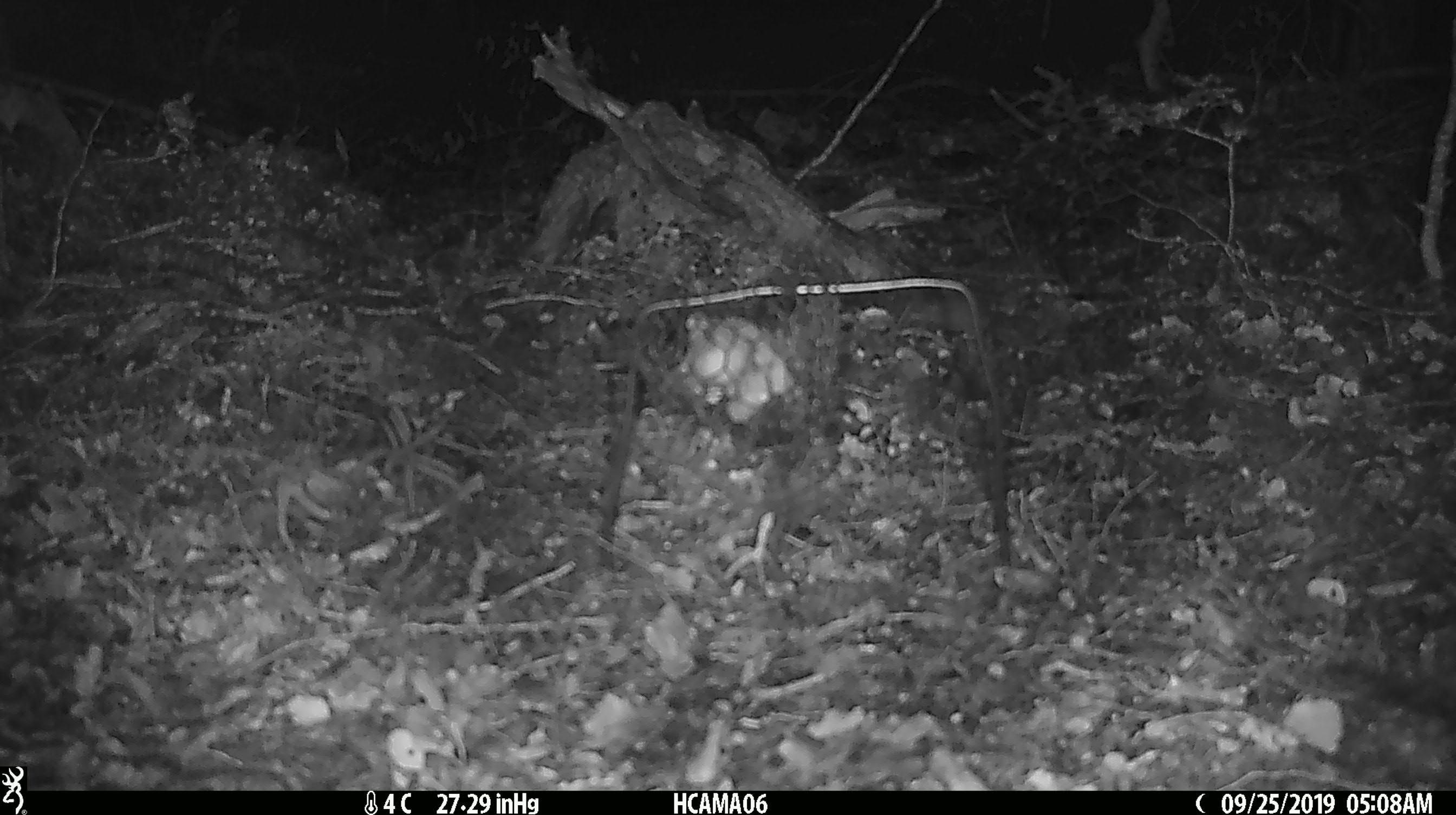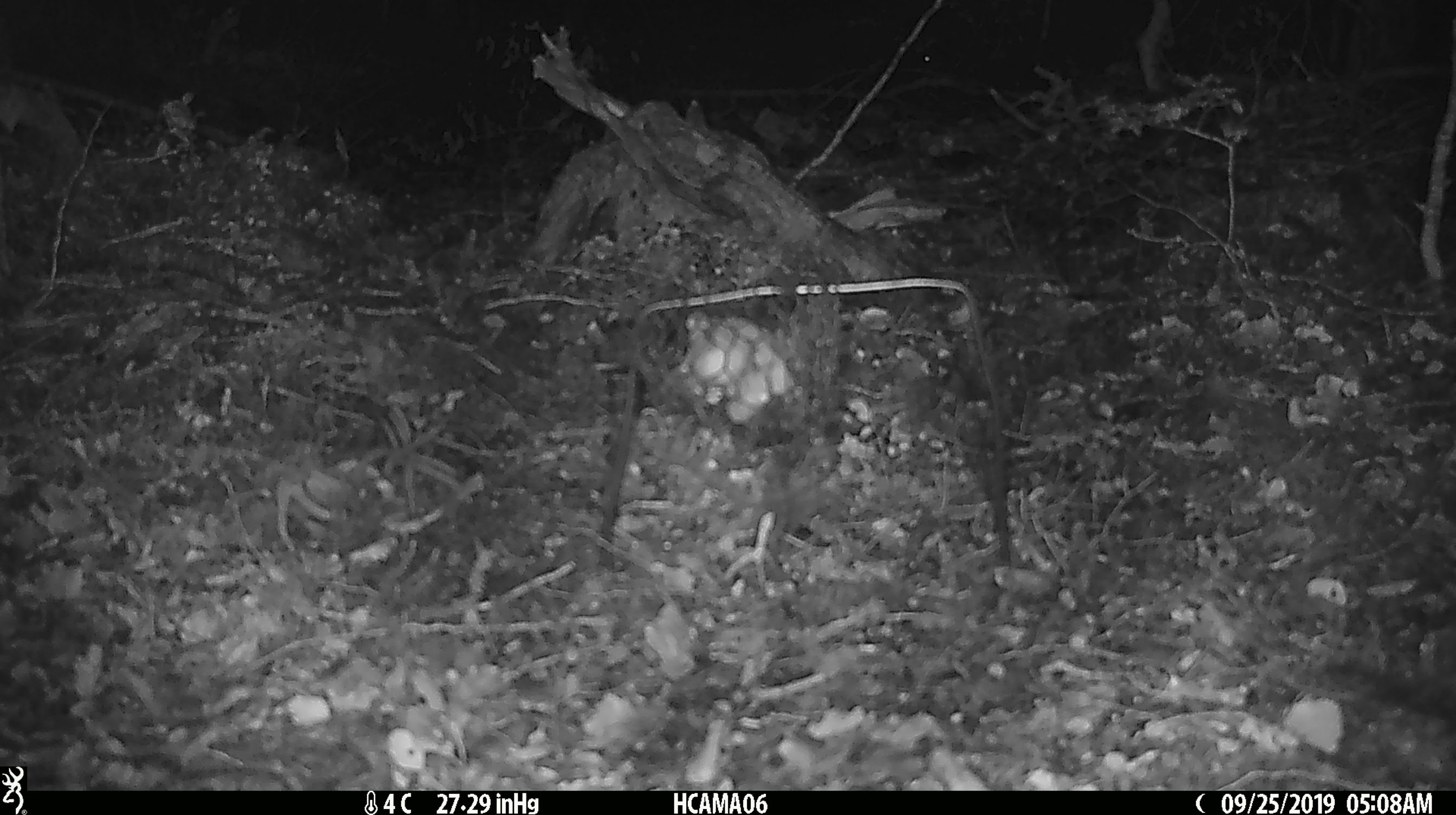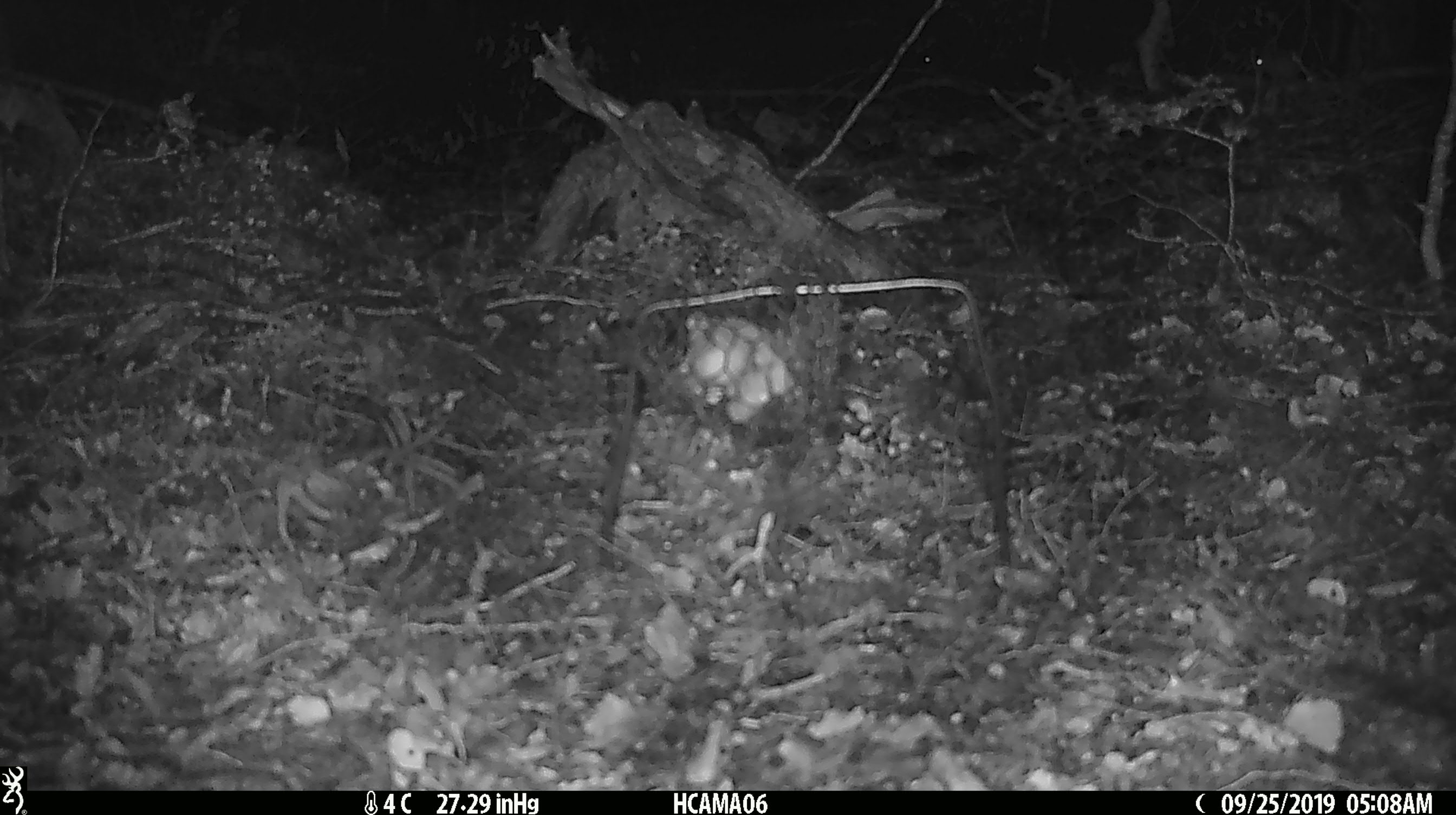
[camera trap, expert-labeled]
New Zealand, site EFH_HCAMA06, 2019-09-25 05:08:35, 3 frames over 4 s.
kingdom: Animalia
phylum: Chordata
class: Mammalia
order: Rodentia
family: Muridae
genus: Mus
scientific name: Mus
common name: mouse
Mouse (Mus).